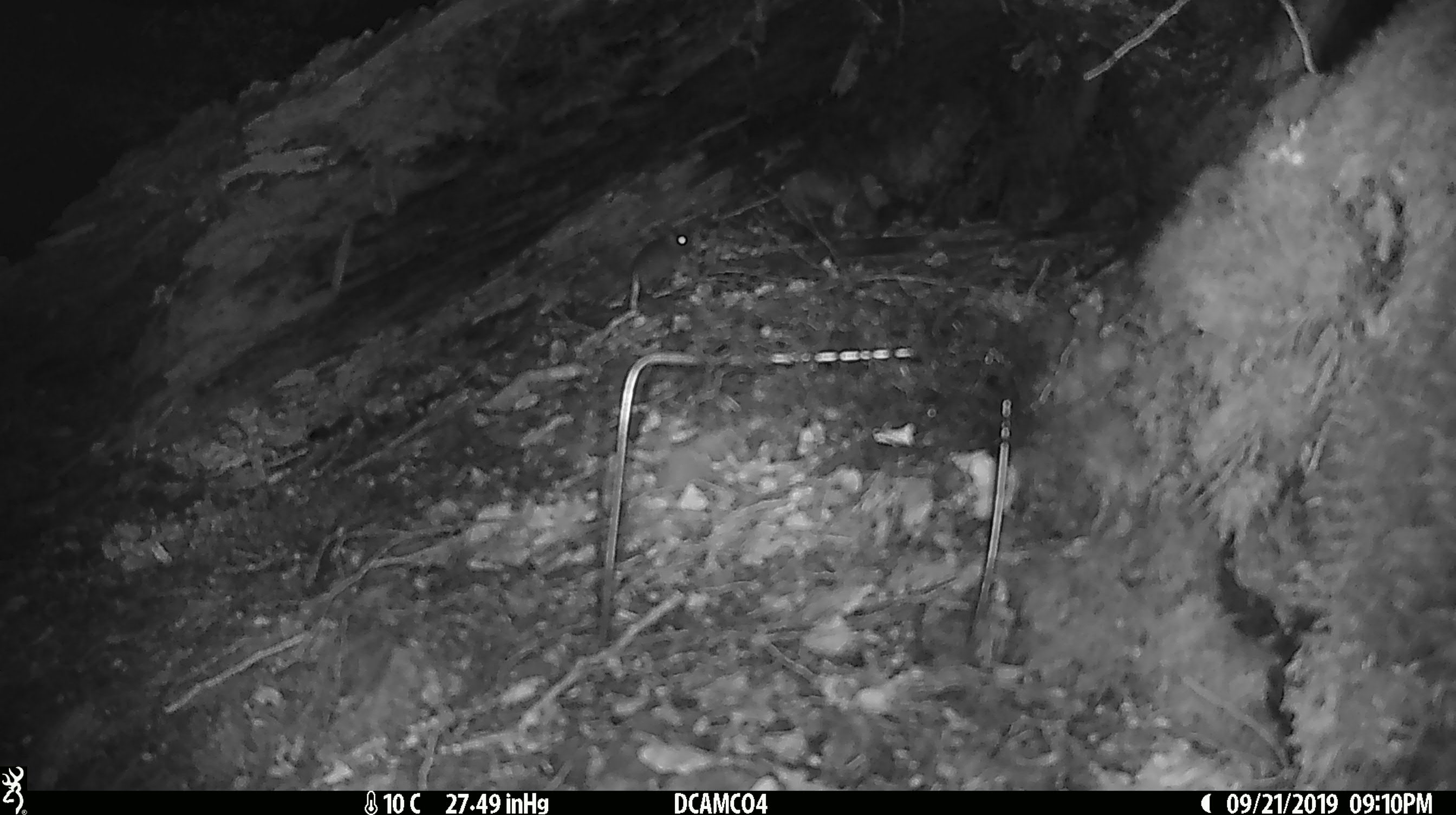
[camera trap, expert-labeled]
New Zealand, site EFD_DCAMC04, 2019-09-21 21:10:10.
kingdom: Animalia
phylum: Chordata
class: Mammalia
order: Rodentia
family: Muridae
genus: Mus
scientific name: Mus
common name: mouse